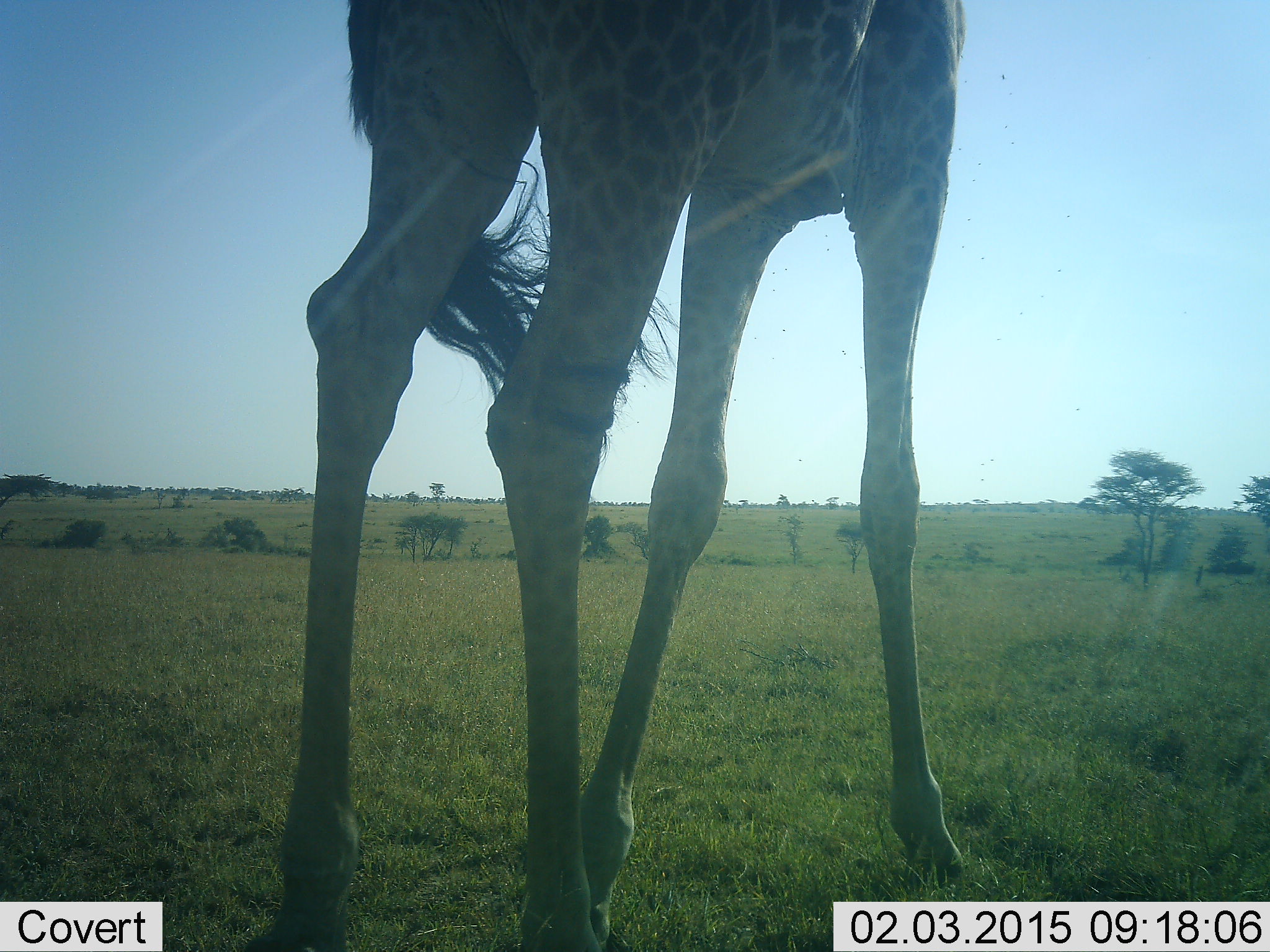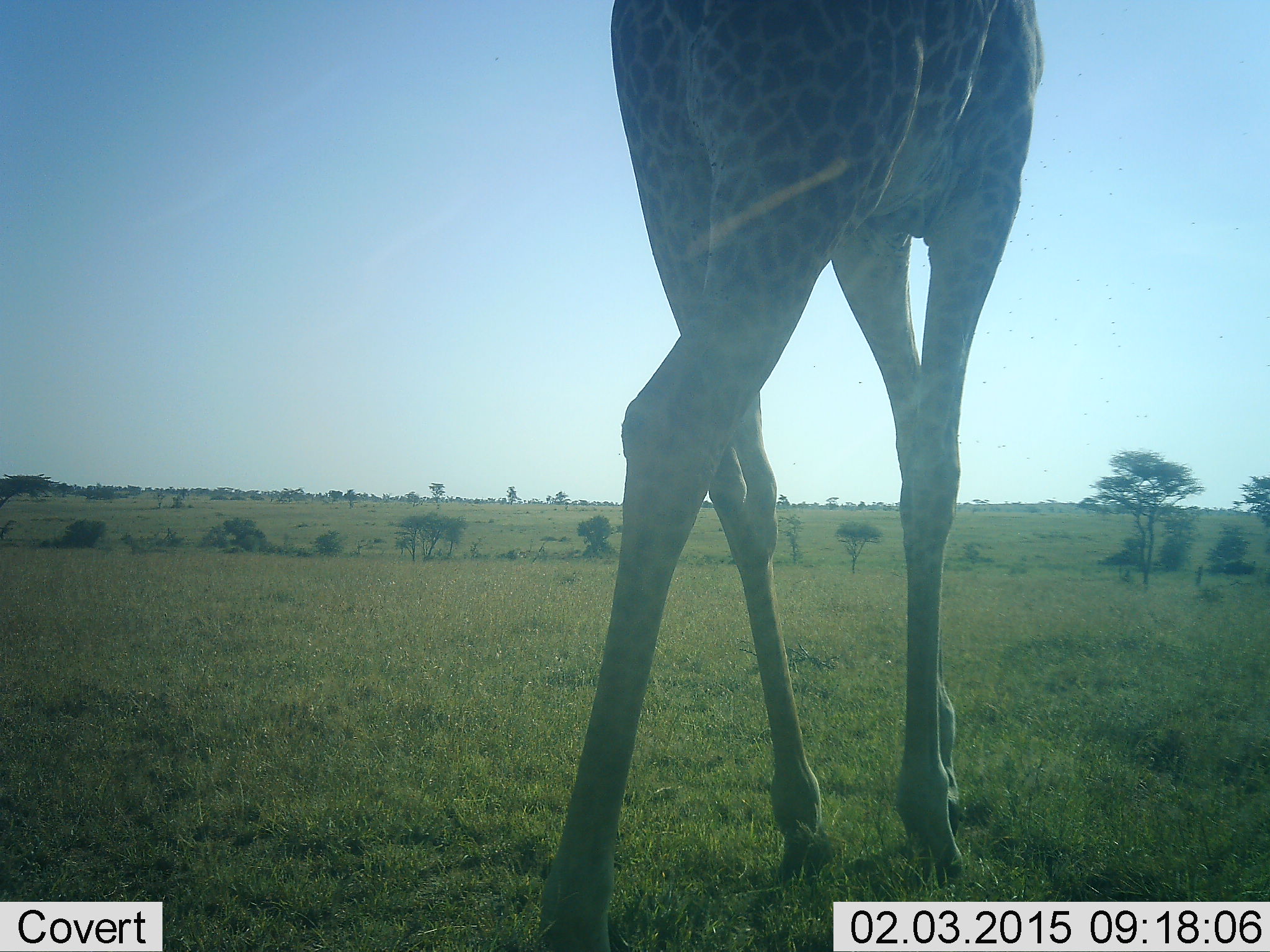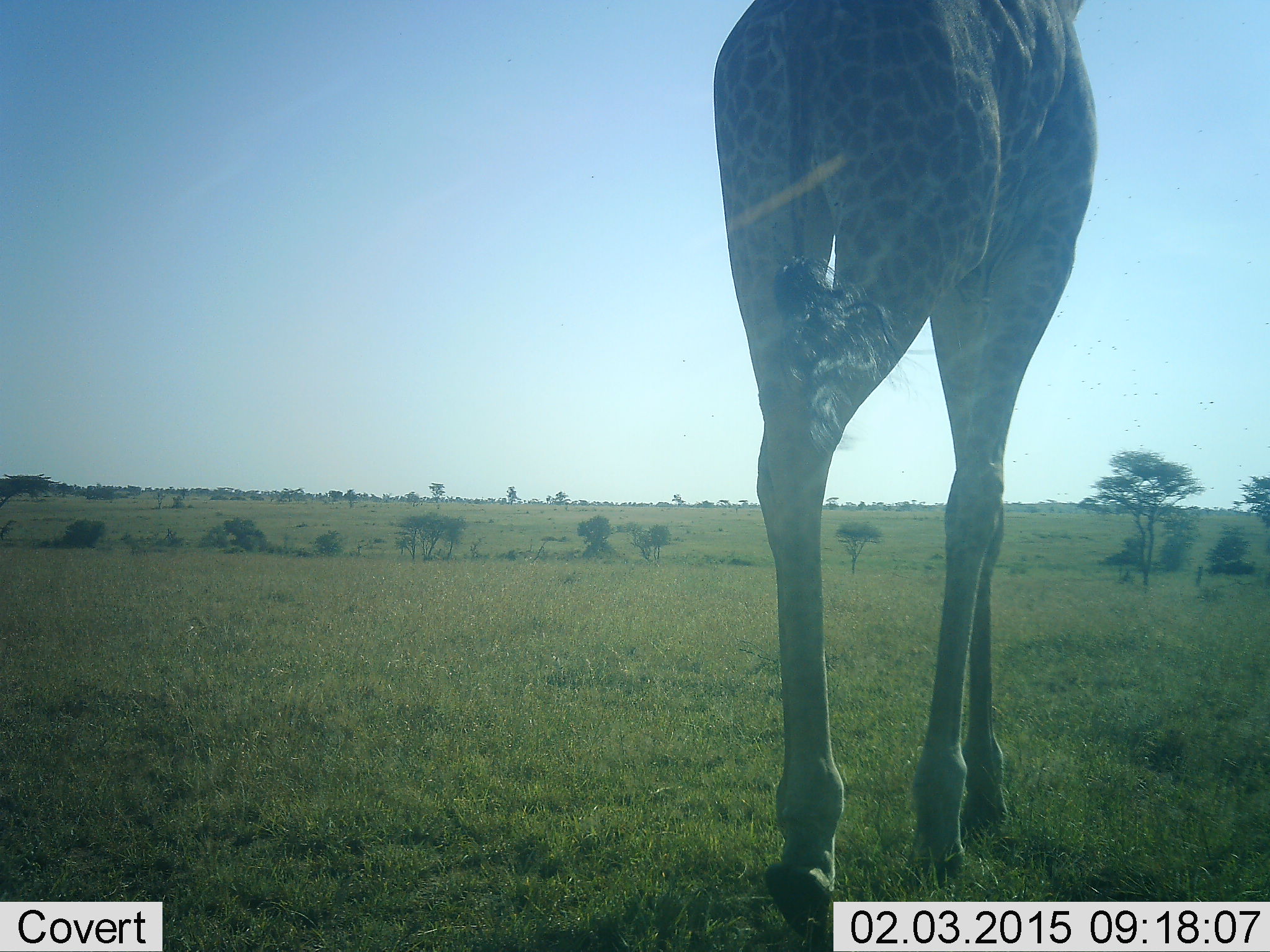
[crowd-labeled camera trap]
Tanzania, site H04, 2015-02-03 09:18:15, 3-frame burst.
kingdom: Animalia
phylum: Chordata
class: Mammalia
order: Artiodactyla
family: Giraffidae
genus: Giraffa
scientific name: Giraffa camelopardalis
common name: giraffe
Giraffe (Giraffa camelopardalis), count 1. Behavior (volunteer vote fractions): standing 10%, resting 0%, moving 90%, interacting 0%. Young present (vote fraction): 0%. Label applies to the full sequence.